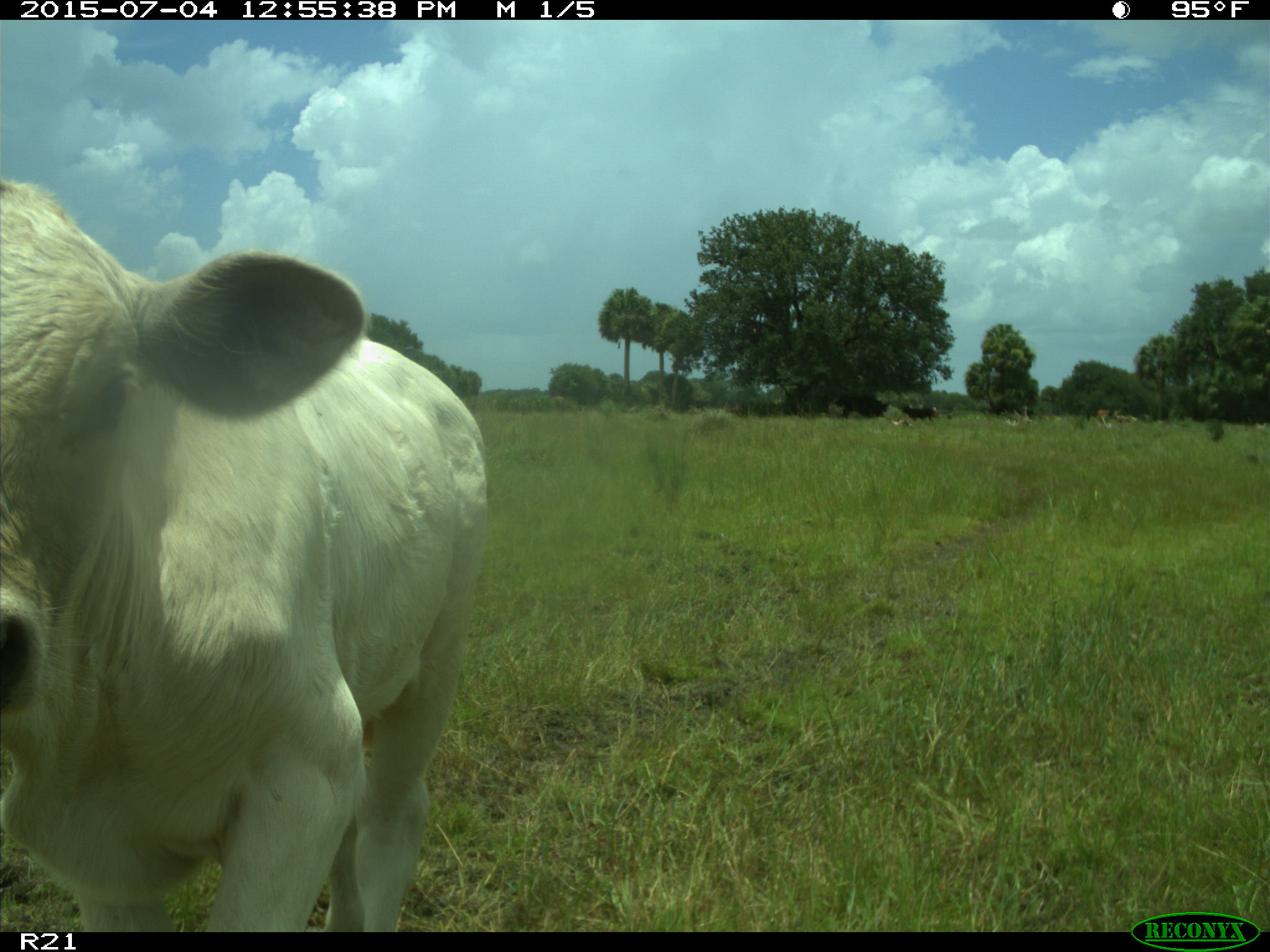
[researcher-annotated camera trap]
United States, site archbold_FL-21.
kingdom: Animalia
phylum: Chordata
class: Mammalia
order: Artiodactyla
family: Bovidae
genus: Bos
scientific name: Bos taurus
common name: domestic cow